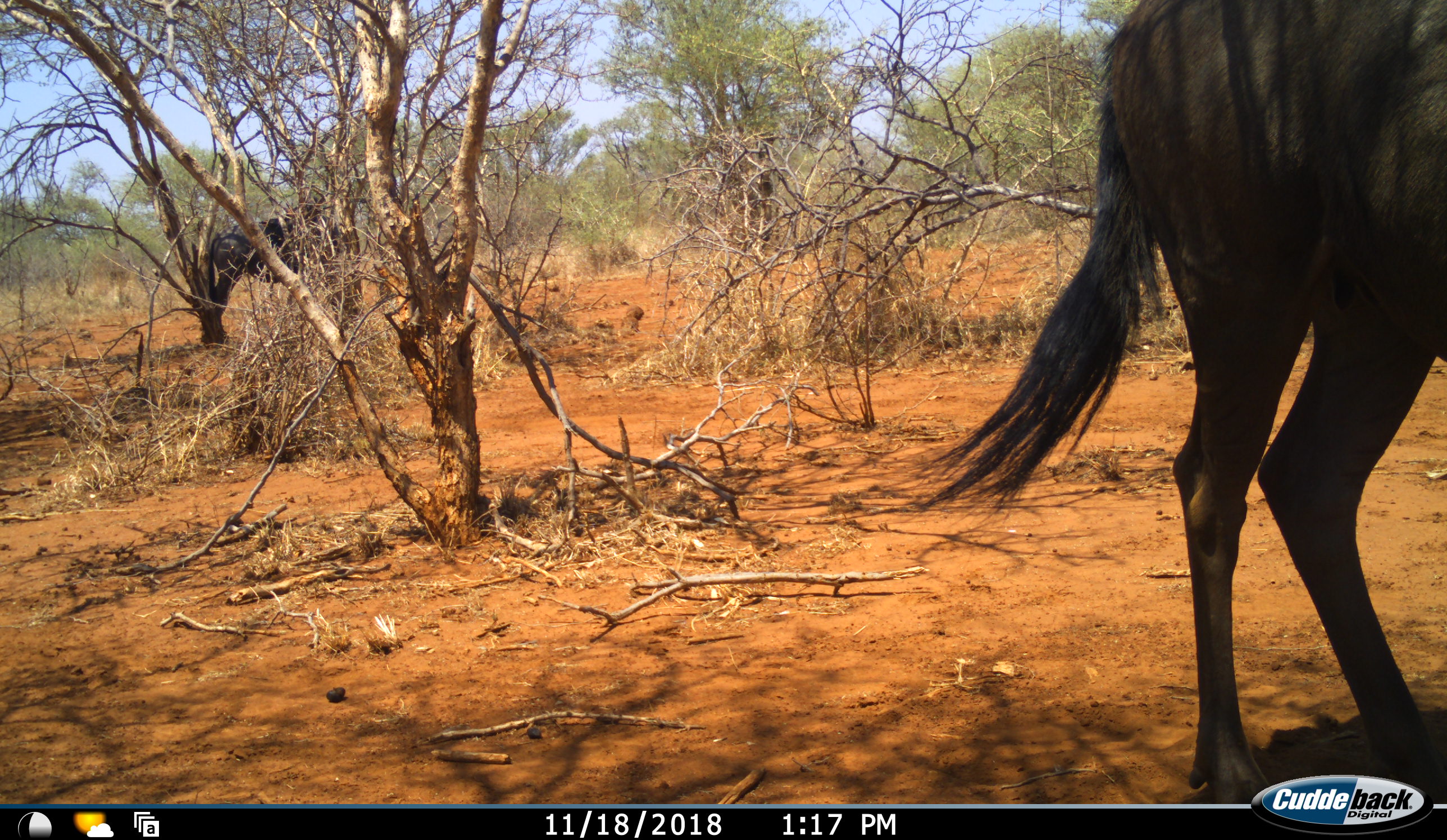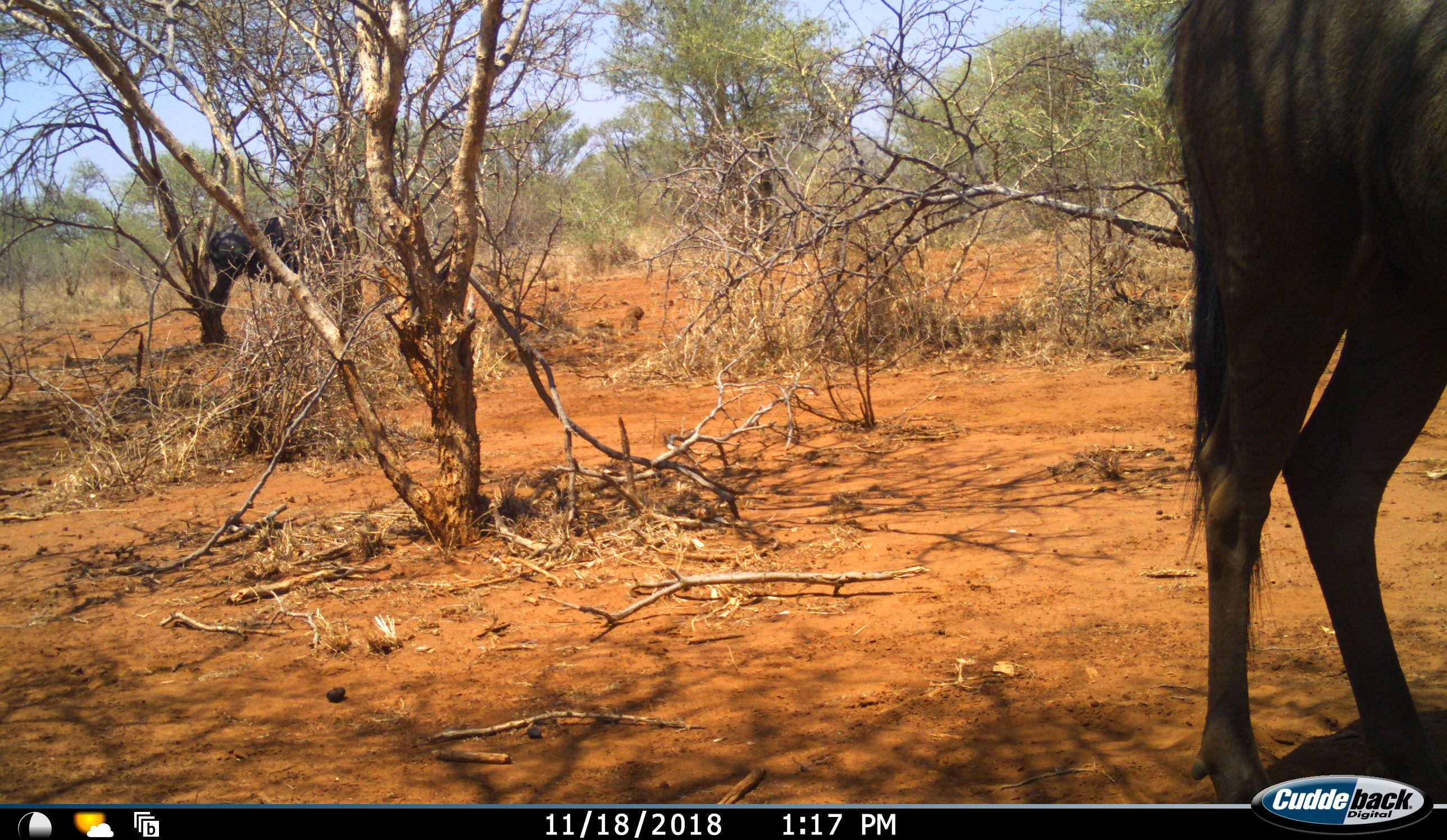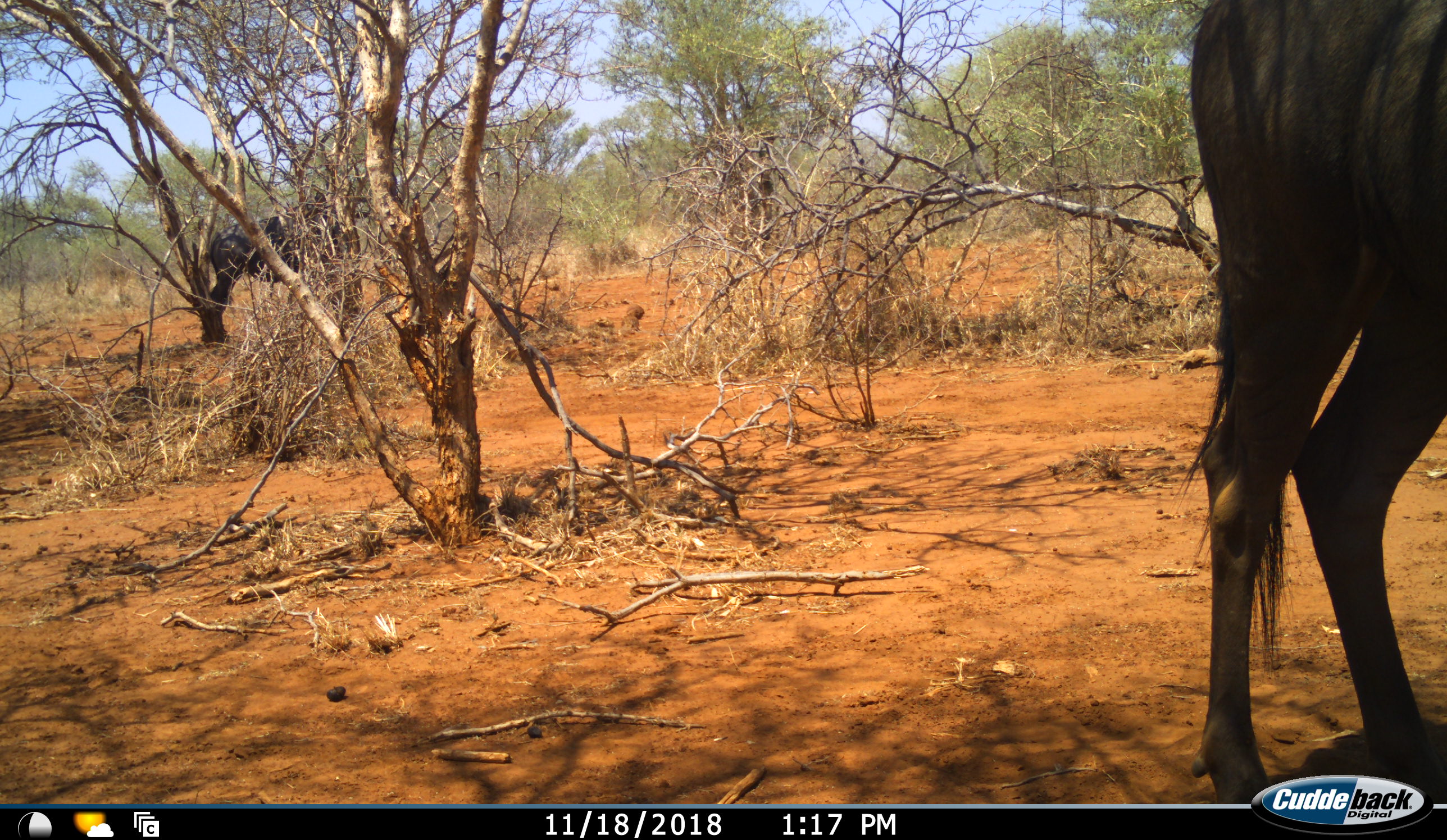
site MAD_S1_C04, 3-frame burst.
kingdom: Animalia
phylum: Chordata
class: Mammalia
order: Artiodactyla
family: Bovidae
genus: Connochaetes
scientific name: Connochaetes taurinus taurinus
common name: blue wildebeest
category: wildebeestblue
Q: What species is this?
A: Wildebeestblue (blue wildebeest) (Connochaetes taurinus taurinus).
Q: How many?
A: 2.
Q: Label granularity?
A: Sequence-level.